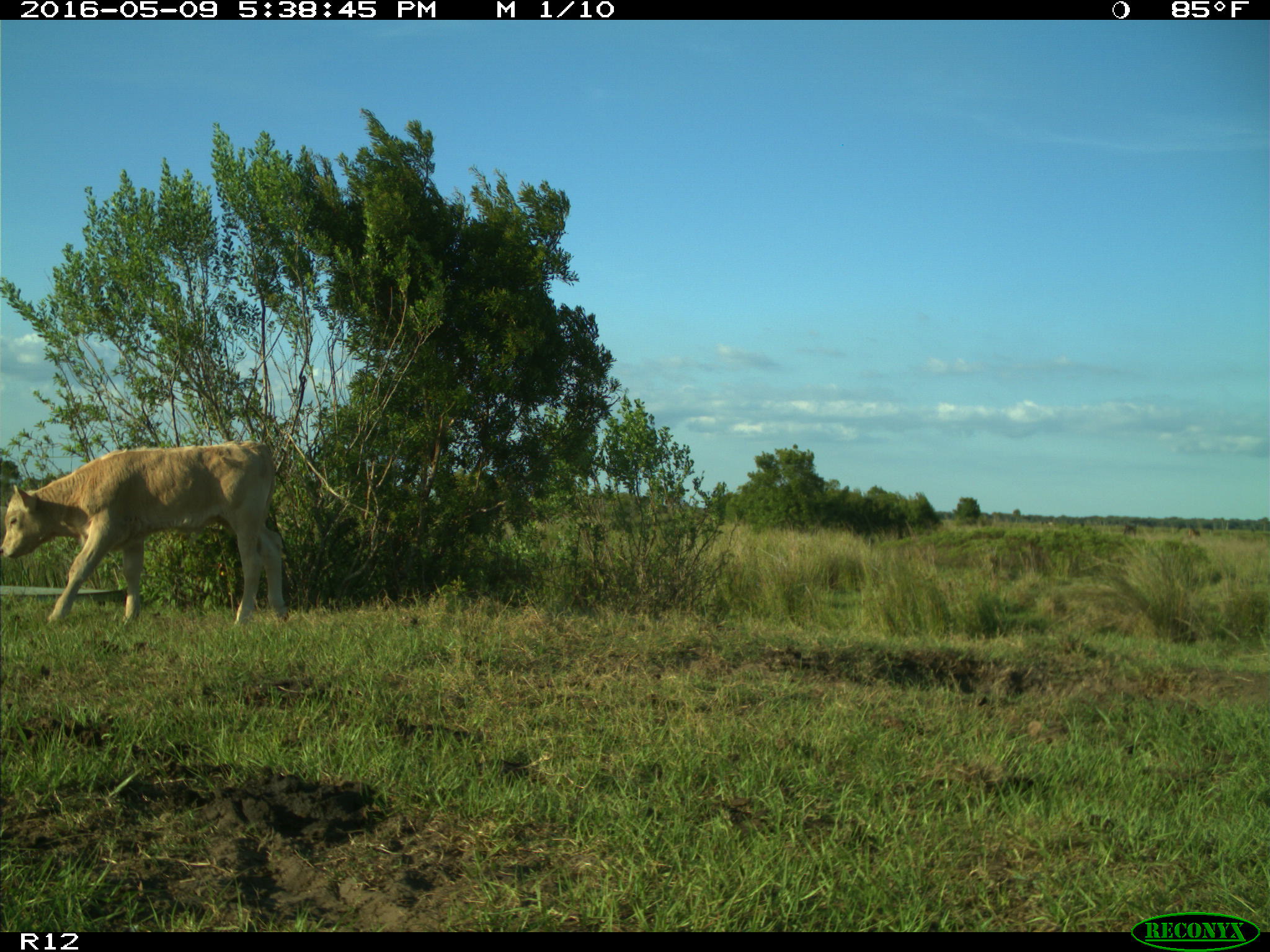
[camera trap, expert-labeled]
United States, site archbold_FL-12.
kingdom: Animalia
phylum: Chordata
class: Mammalia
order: Artiodactyla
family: Bovidae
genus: Bos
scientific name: Bos taurus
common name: domestic cow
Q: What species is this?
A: Bos taurus (domestic cow).